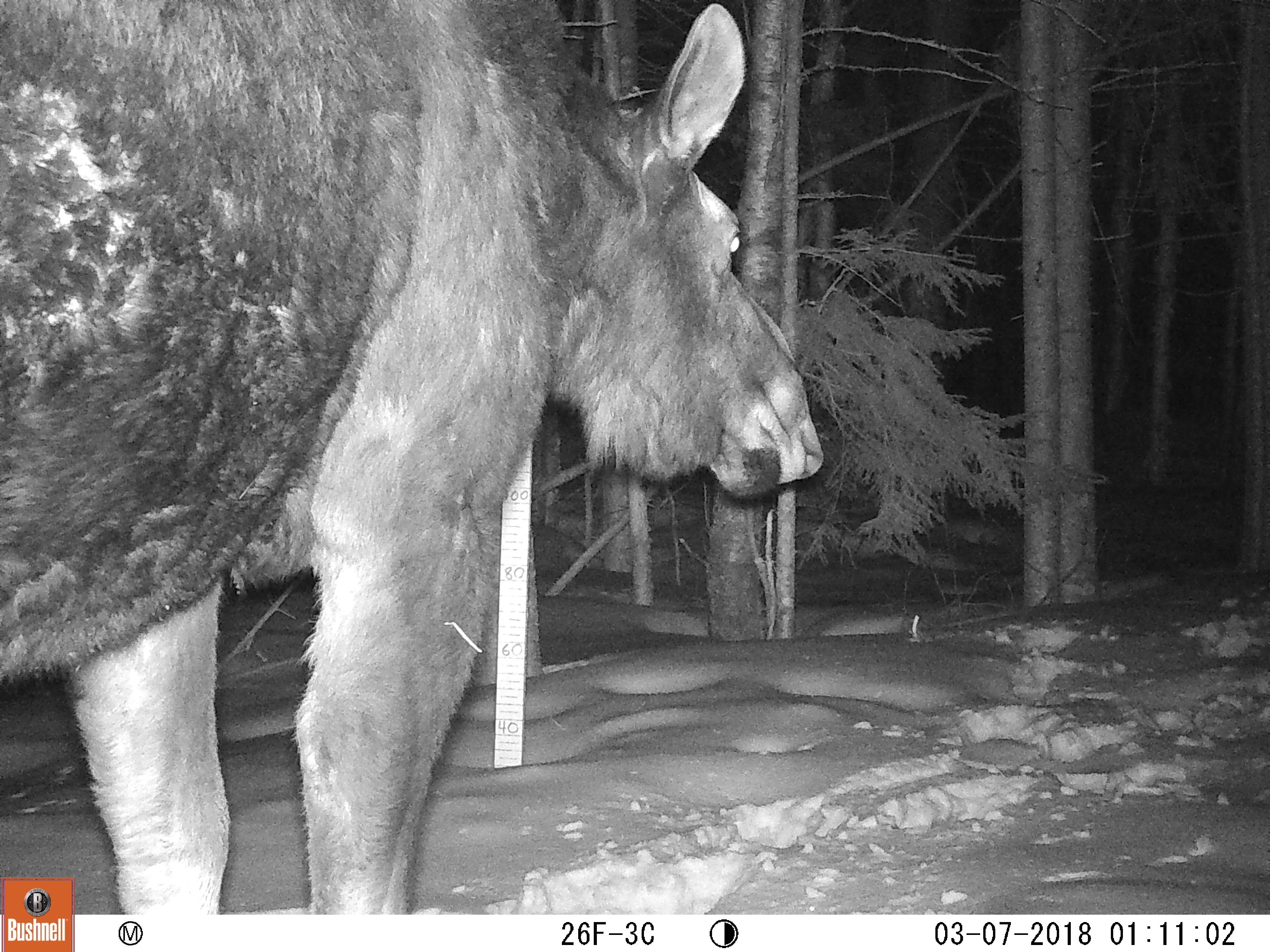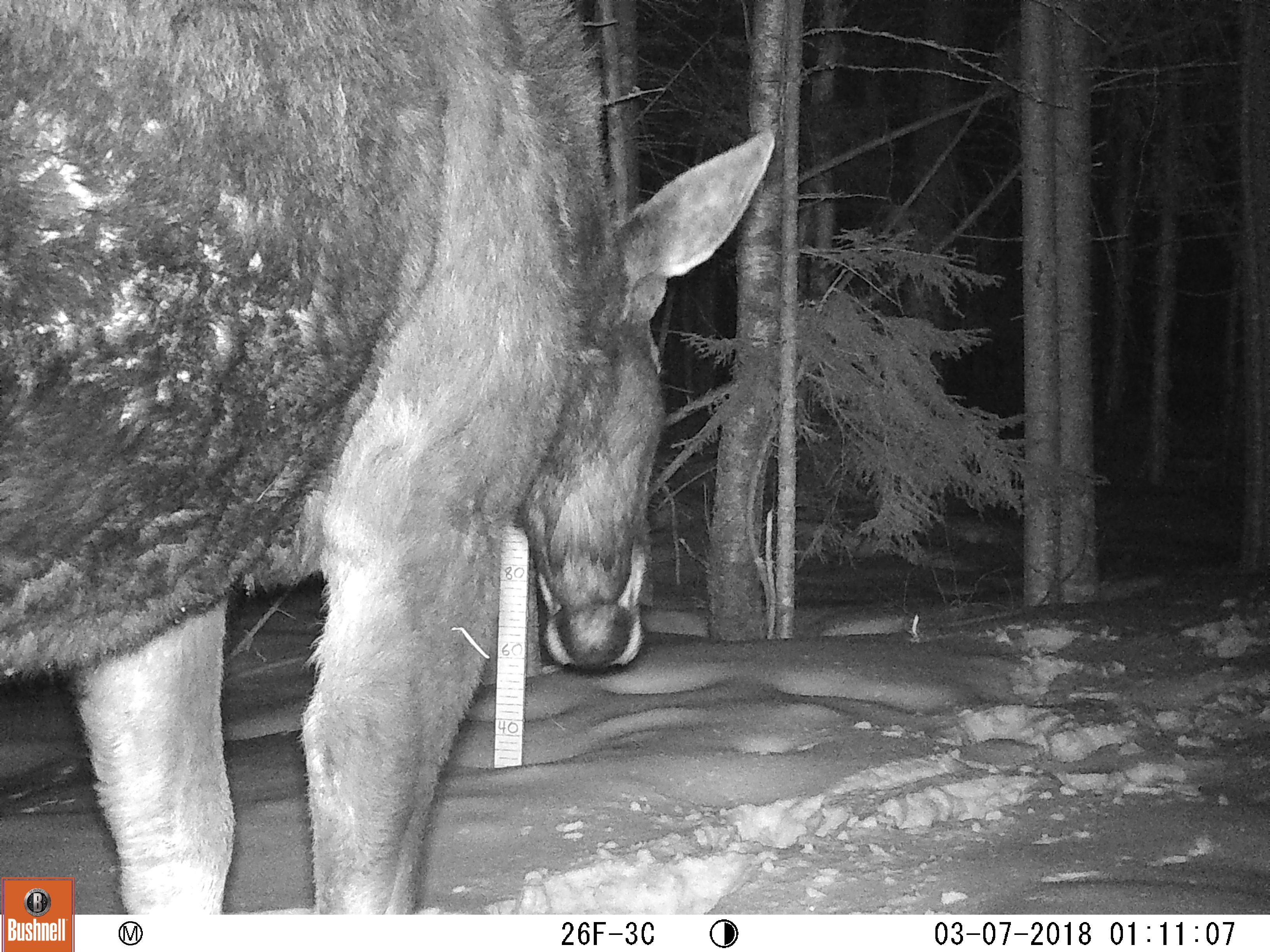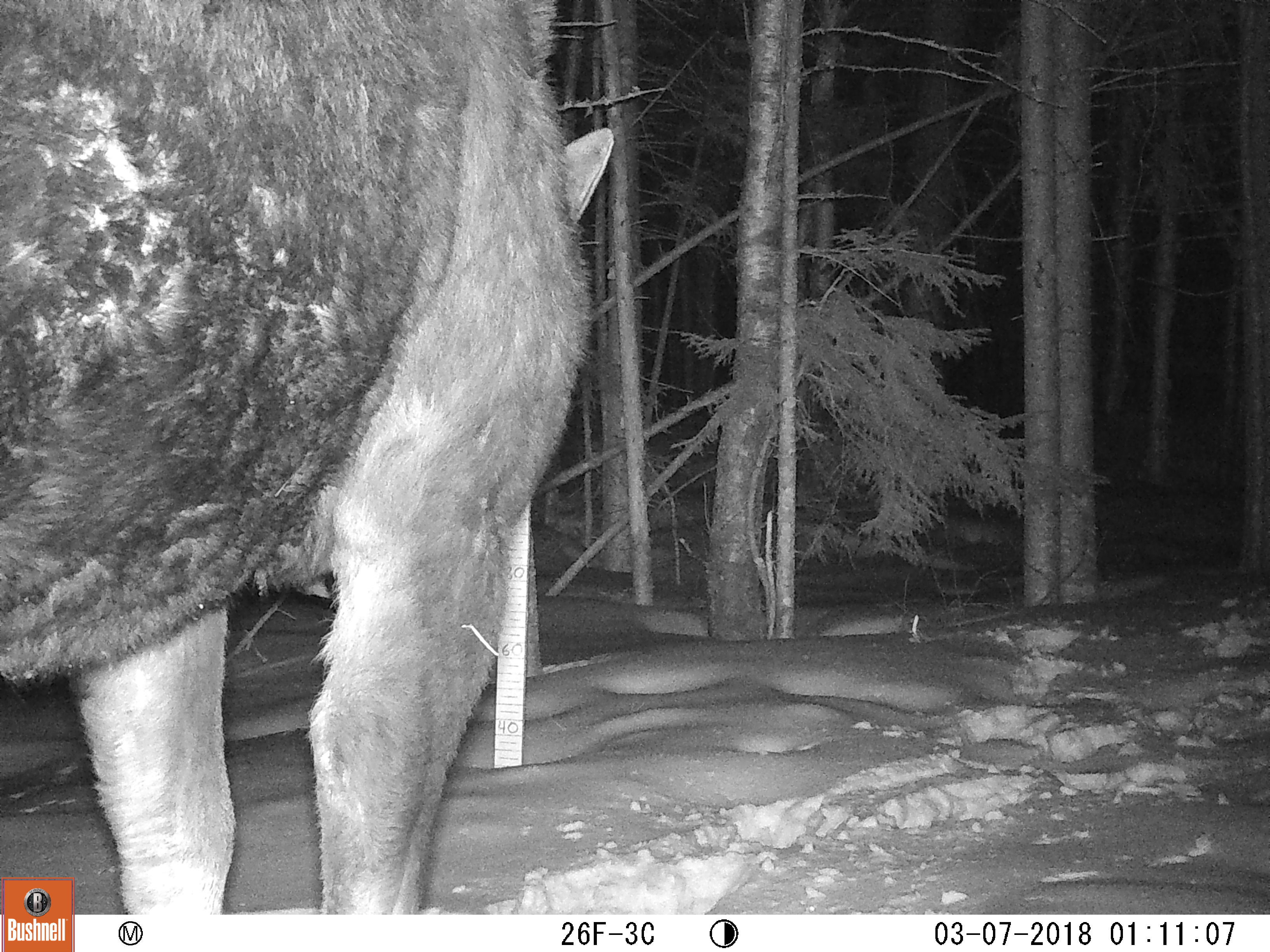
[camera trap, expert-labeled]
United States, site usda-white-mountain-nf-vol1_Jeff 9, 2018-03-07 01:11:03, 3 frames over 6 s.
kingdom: Animalia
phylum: Chordata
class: Mammalia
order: Artiodactyla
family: Cervidae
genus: Alces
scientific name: Alces alces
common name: moose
Moose (Alces alces).